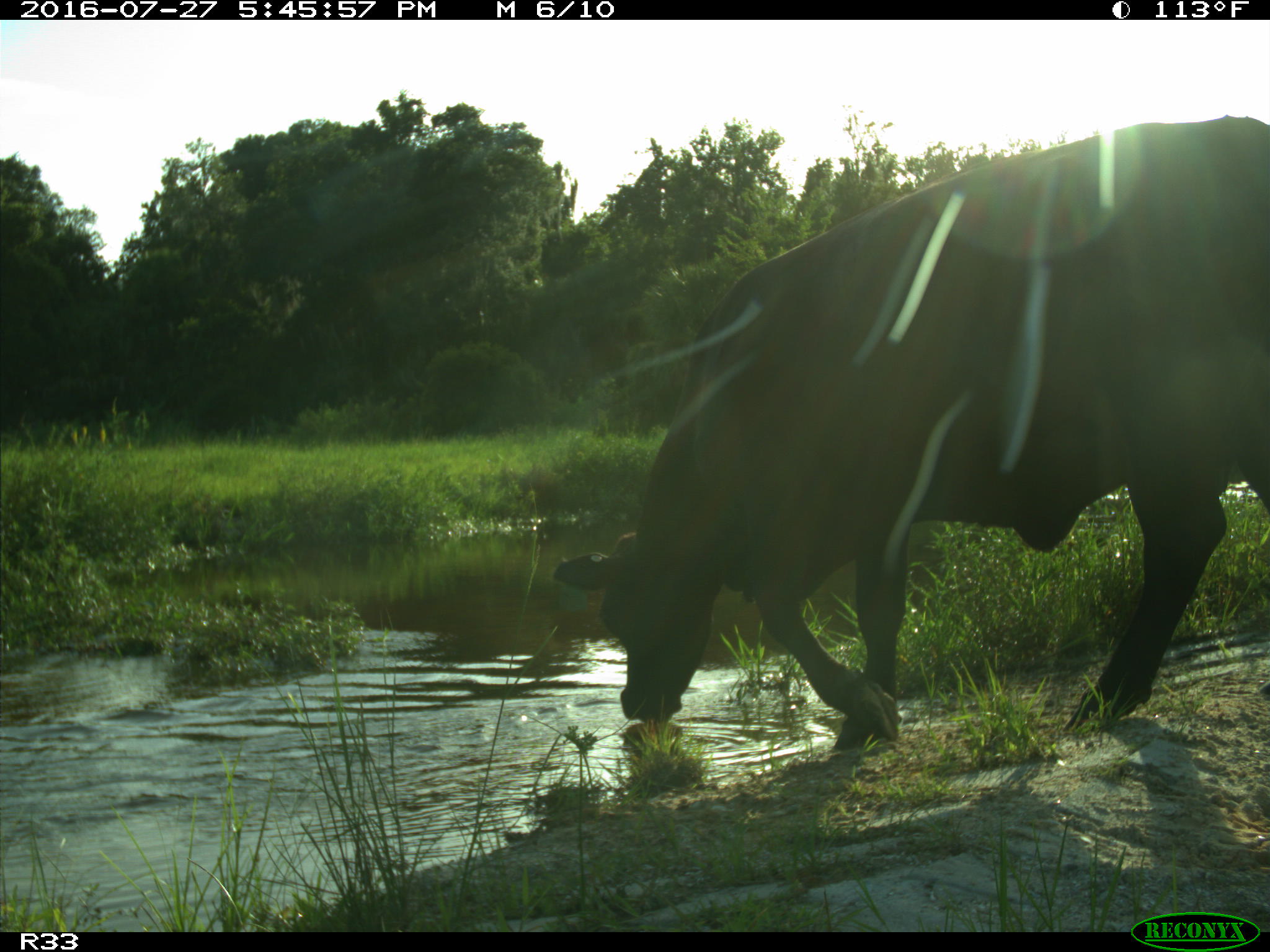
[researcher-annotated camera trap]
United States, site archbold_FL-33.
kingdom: Animalia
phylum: Chordata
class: Mammalia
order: Artiodactyla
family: Bovidae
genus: Bos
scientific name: Bos taurus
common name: domestic cow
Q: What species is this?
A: Bos taurus (domestic cow).